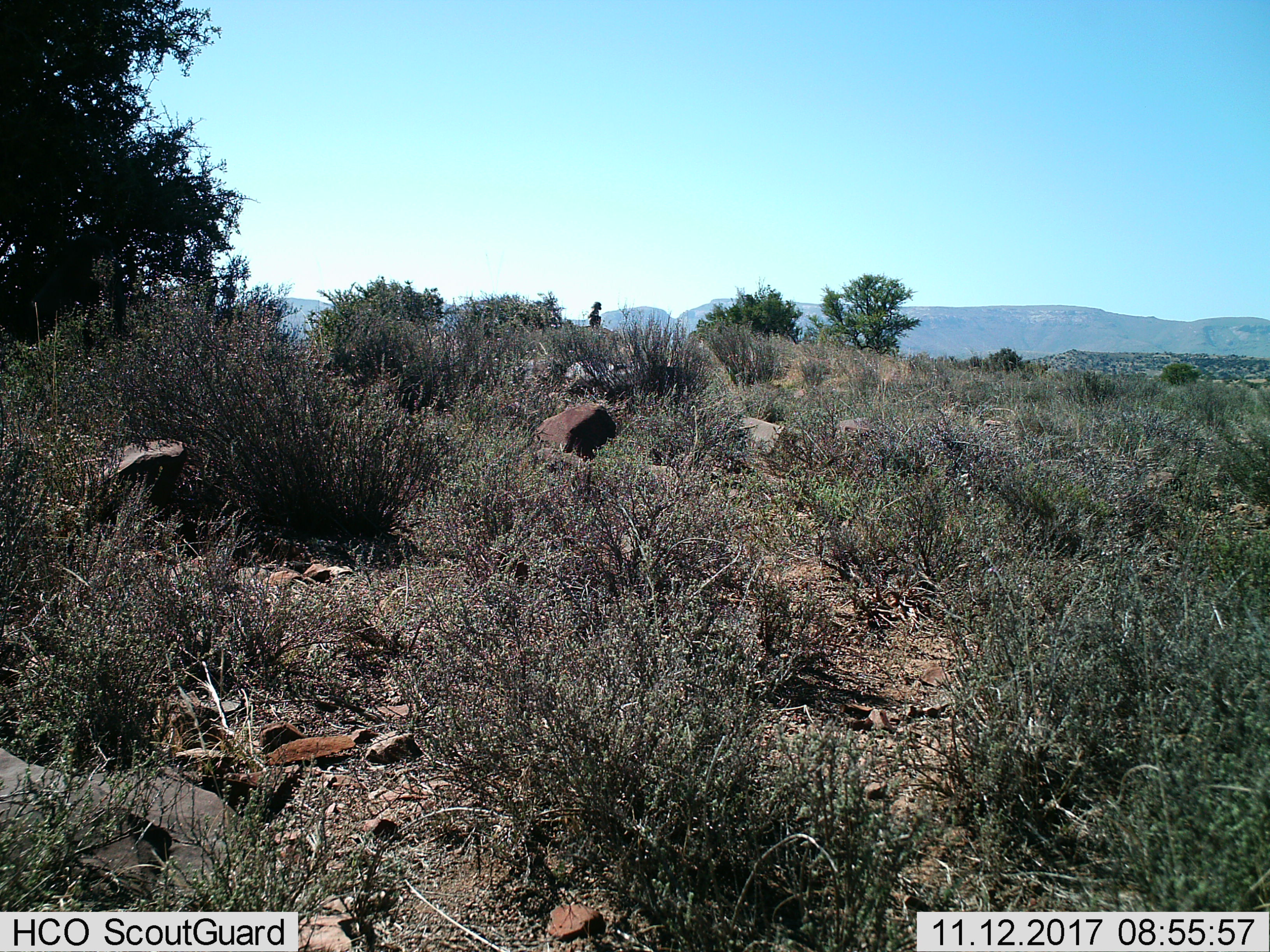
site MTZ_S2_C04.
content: unidentified animal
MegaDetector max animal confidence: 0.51